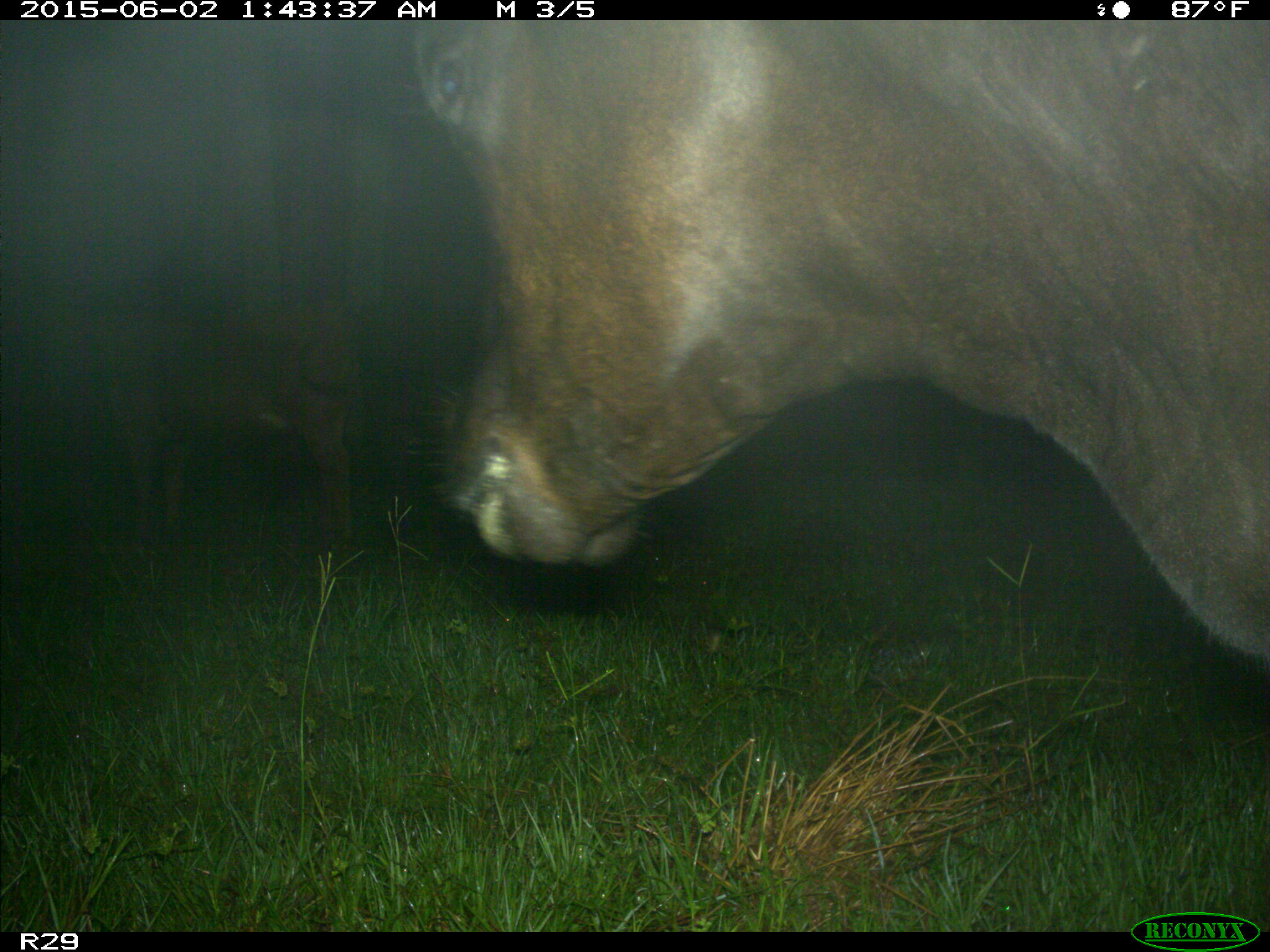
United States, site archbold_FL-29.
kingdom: Animalia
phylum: Chordata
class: Mammalia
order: Artiodactyla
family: Bovidae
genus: Bos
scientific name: Bos taurus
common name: domestic cow